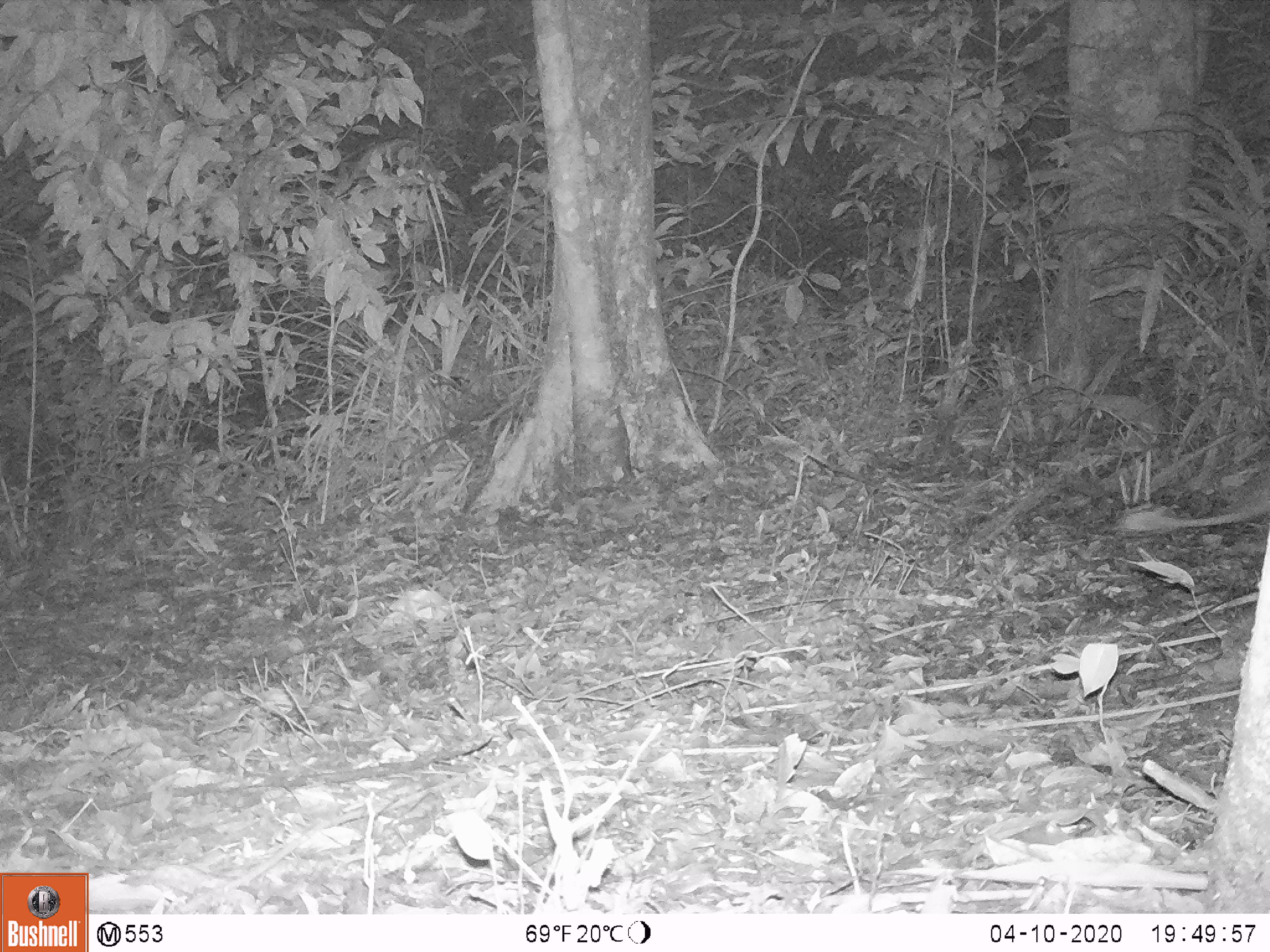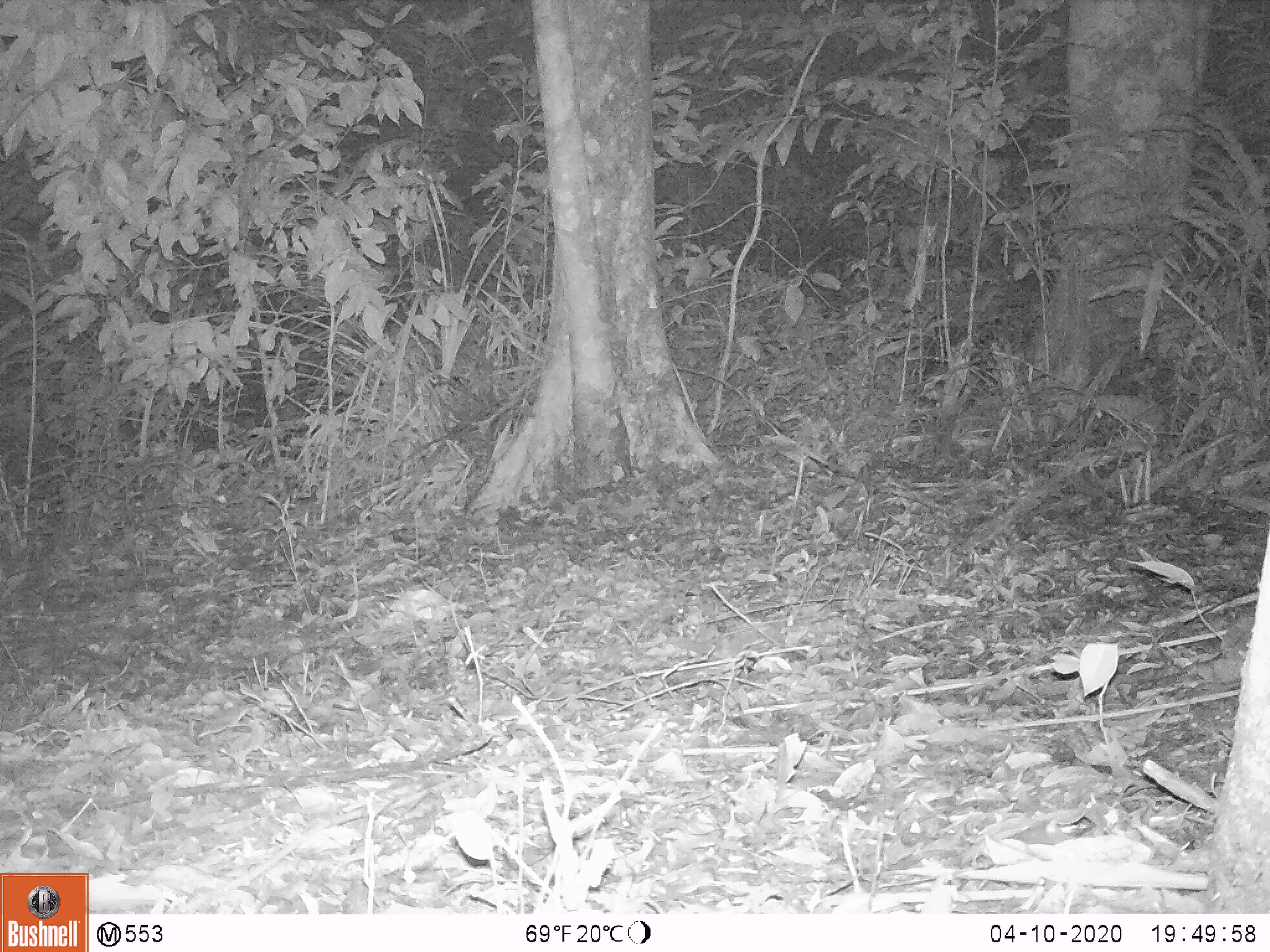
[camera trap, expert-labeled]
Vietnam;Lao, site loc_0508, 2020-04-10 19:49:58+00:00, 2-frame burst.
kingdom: Animalia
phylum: Chordata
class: Mammalia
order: Rodentia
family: Hystricidae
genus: Atherurus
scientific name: Atherurus macrourus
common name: asiatic brush-tailed porcupine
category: asiatic brush tailed porcupine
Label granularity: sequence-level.